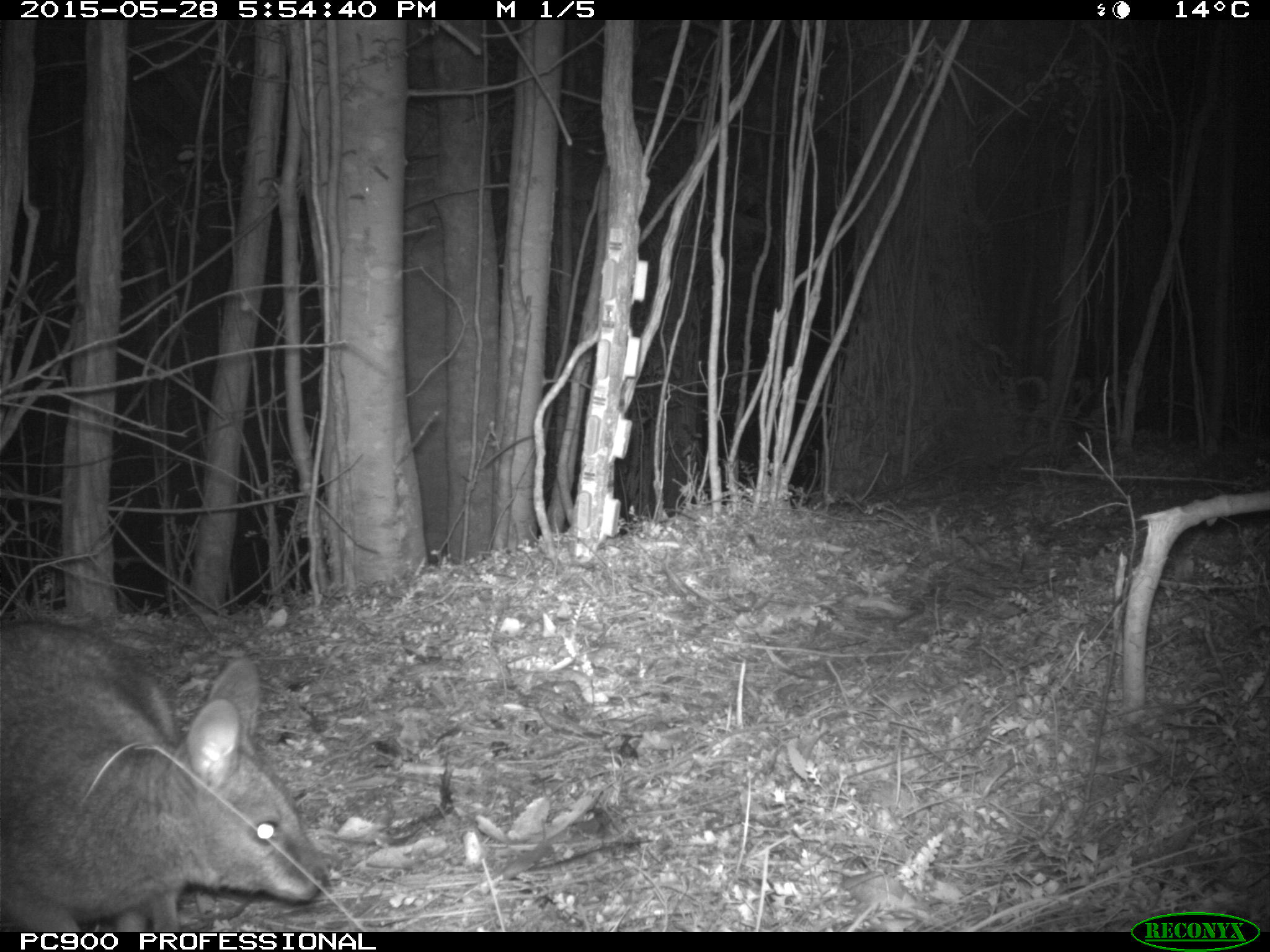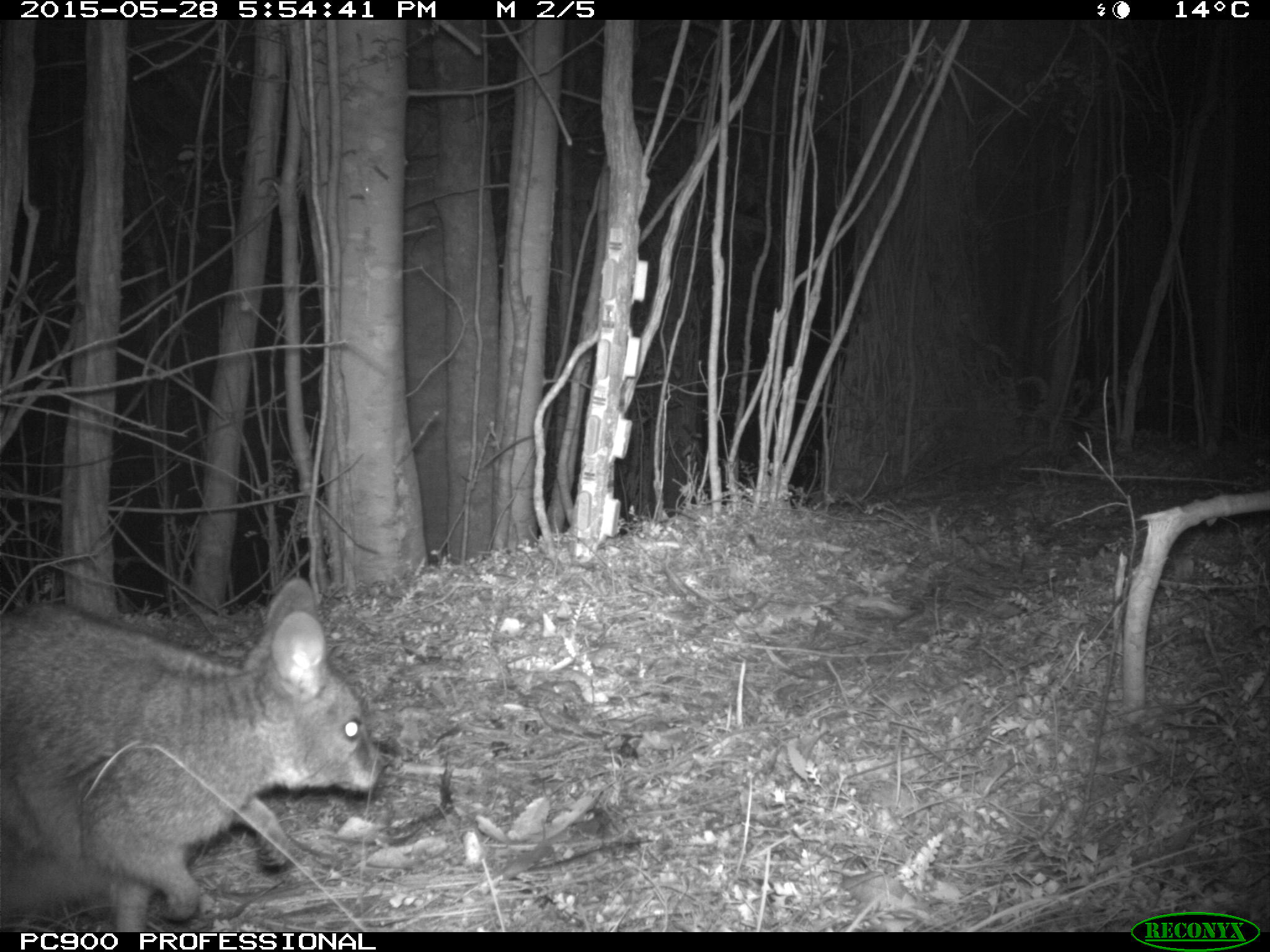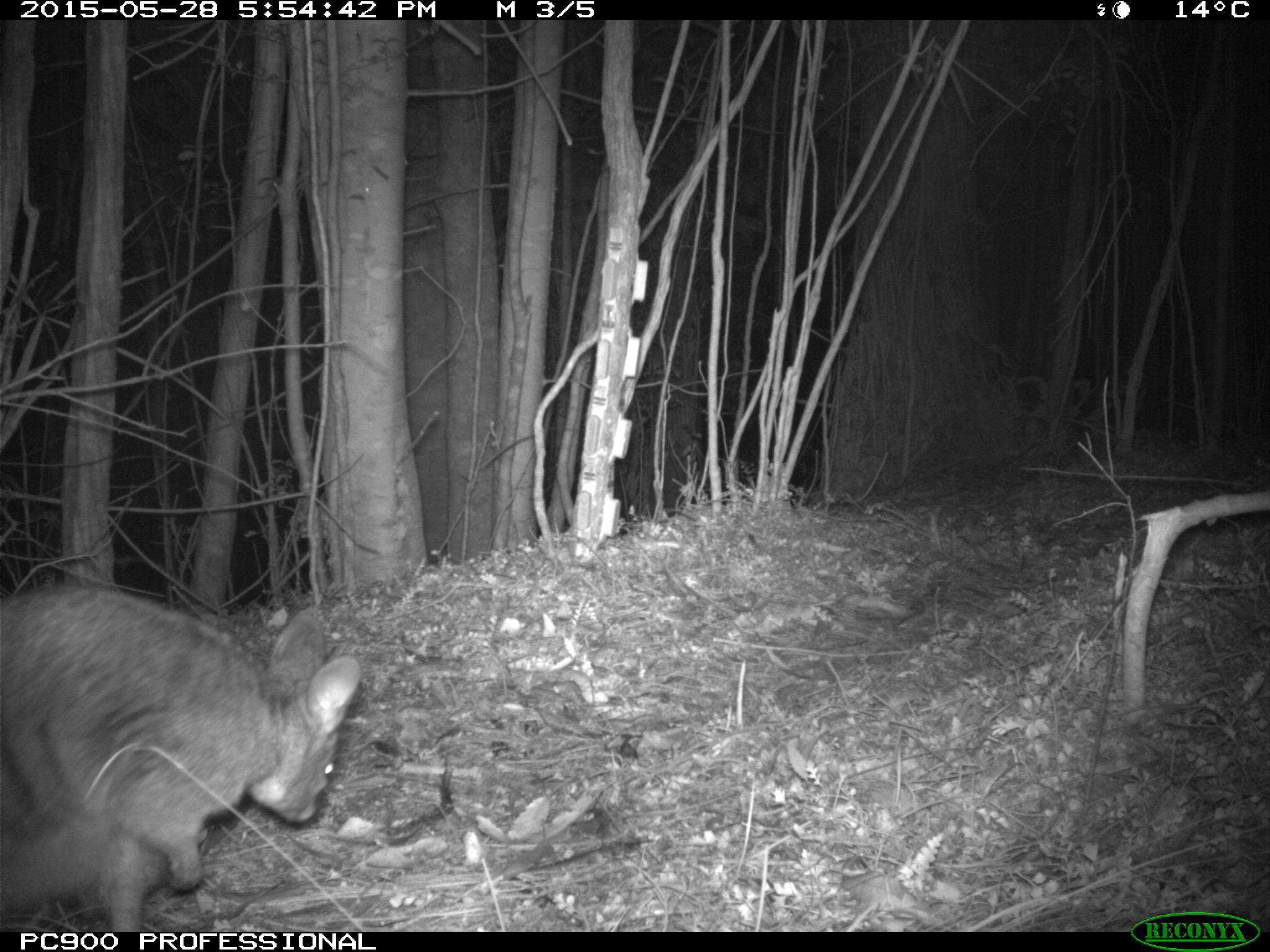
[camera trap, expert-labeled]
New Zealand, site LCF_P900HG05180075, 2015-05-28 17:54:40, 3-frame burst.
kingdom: Animalia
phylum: Chordata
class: Mammalia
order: Diprotodontia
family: Macropodidae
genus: Notamacropus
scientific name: Notamacropus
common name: wallaby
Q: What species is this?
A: Wallaby (Notamacropus).